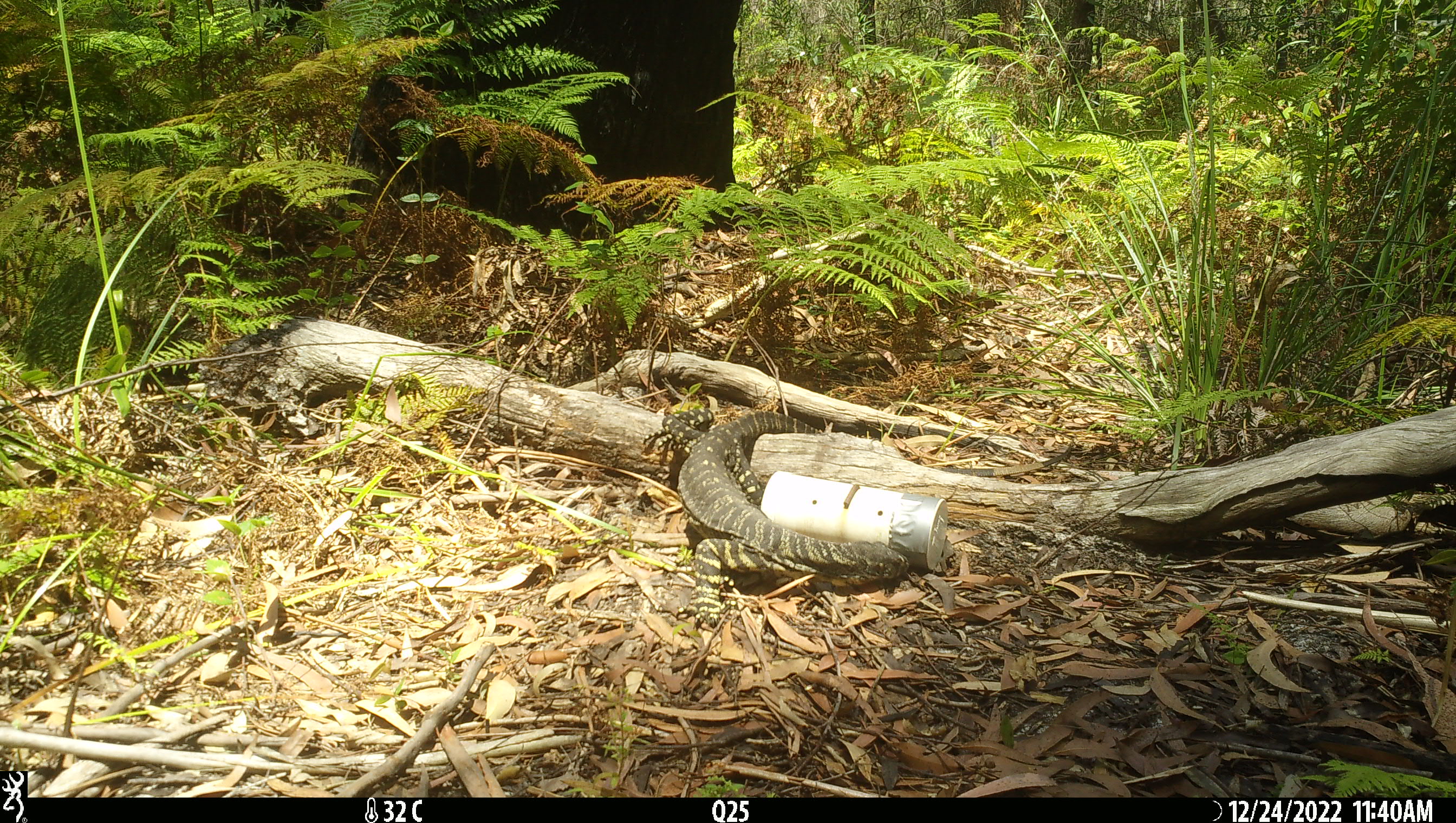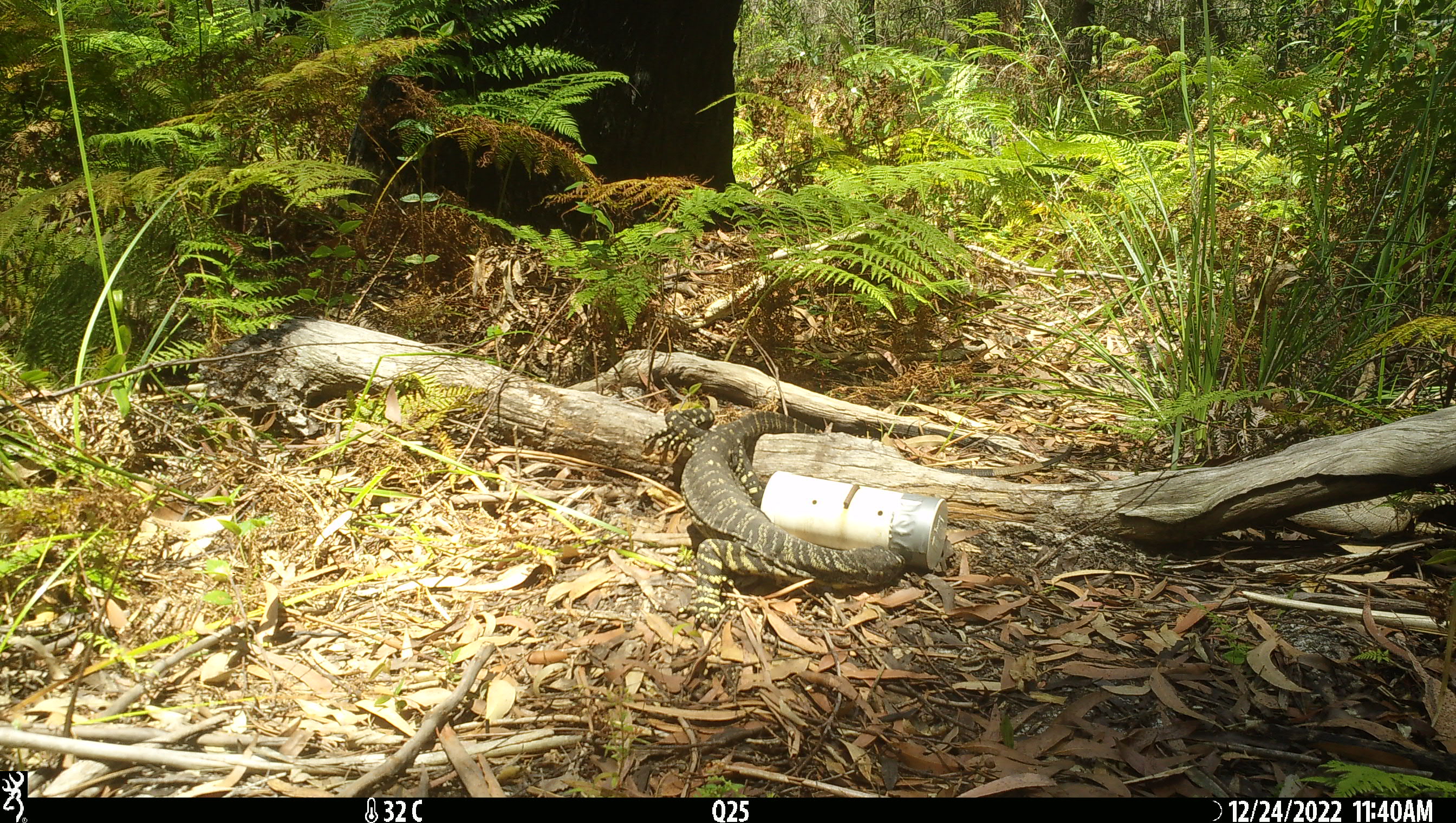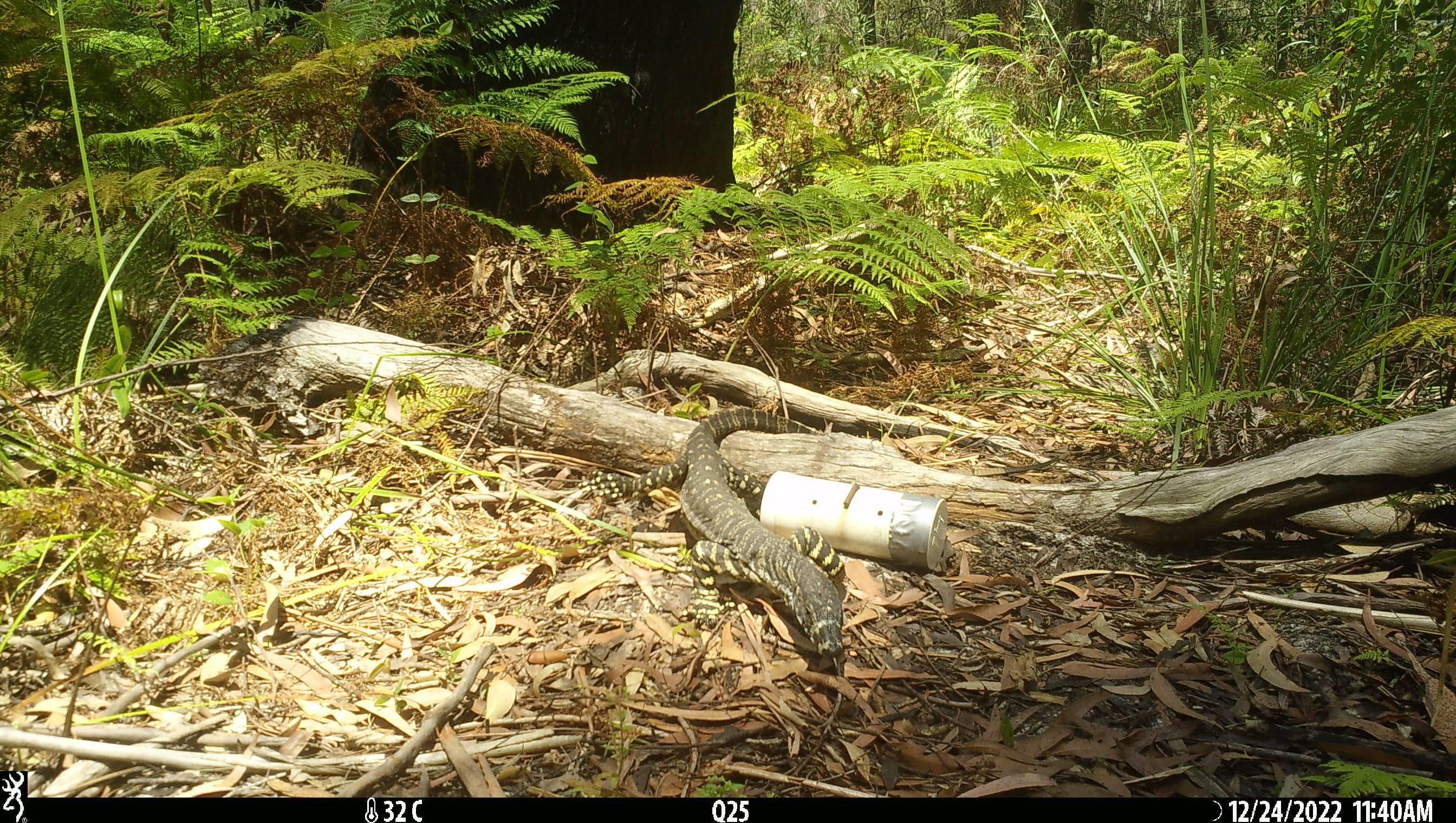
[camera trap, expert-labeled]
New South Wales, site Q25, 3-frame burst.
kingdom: Animalia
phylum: Chordata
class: Reptilia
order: Squamata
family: Varanidae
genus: Varanus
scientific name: Varanus varius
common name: lace monitor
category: goanna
Goanna (lace monitor) (Varanus varius).